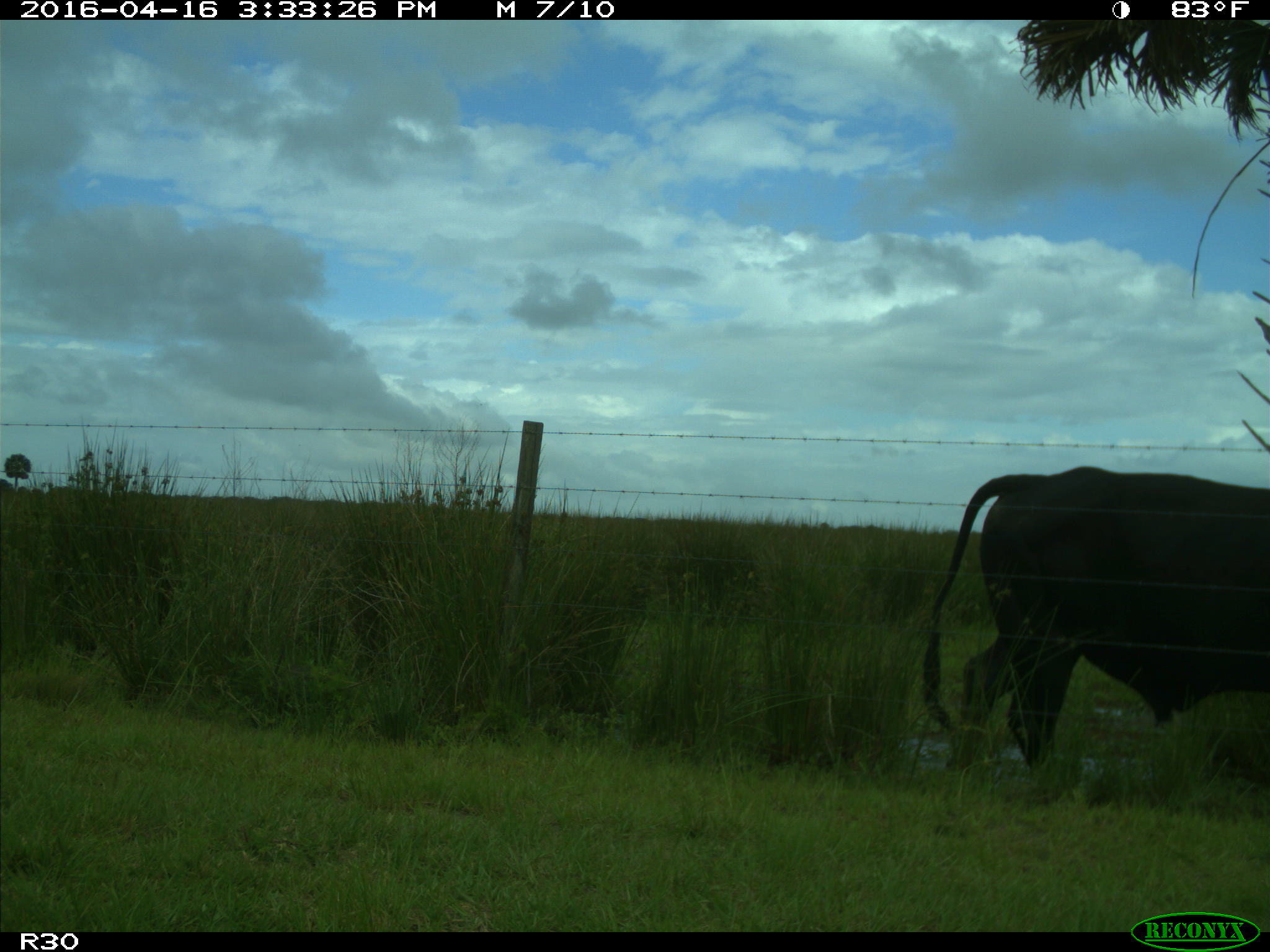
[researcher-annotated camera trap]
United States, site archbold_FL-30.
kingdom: Animalia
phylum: Chordata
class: Mammalia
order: Artiodactyla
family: Bovidae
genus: Bos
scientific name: Bos taurus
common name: domestic cow